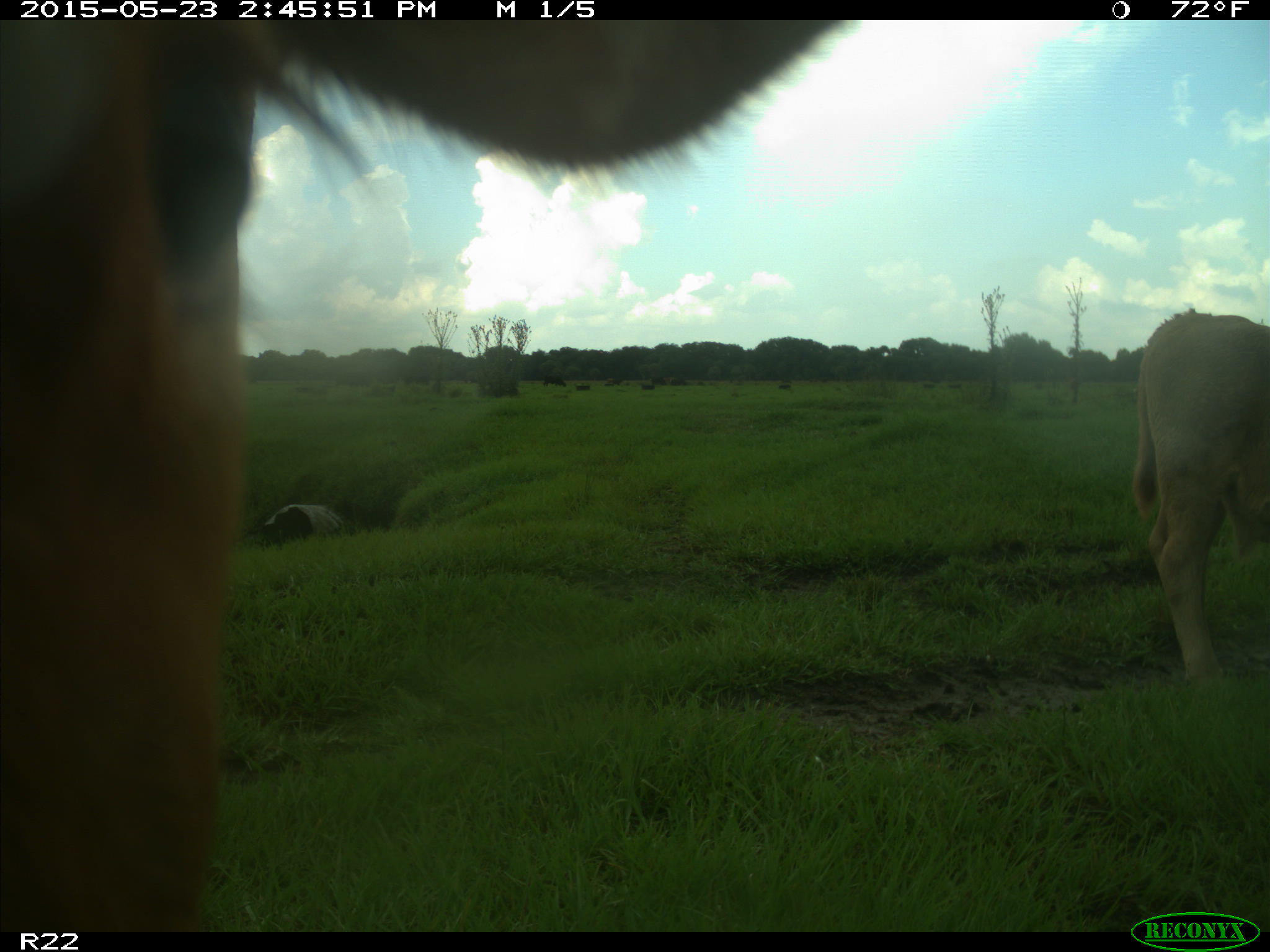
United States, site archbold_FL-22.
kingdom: Animalia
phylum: Chordata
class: Mammalia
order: Artiodactyla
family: Bovidae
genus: Bos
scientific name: Bos taurus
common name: domestic cow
Bos taurus (domestic cow).